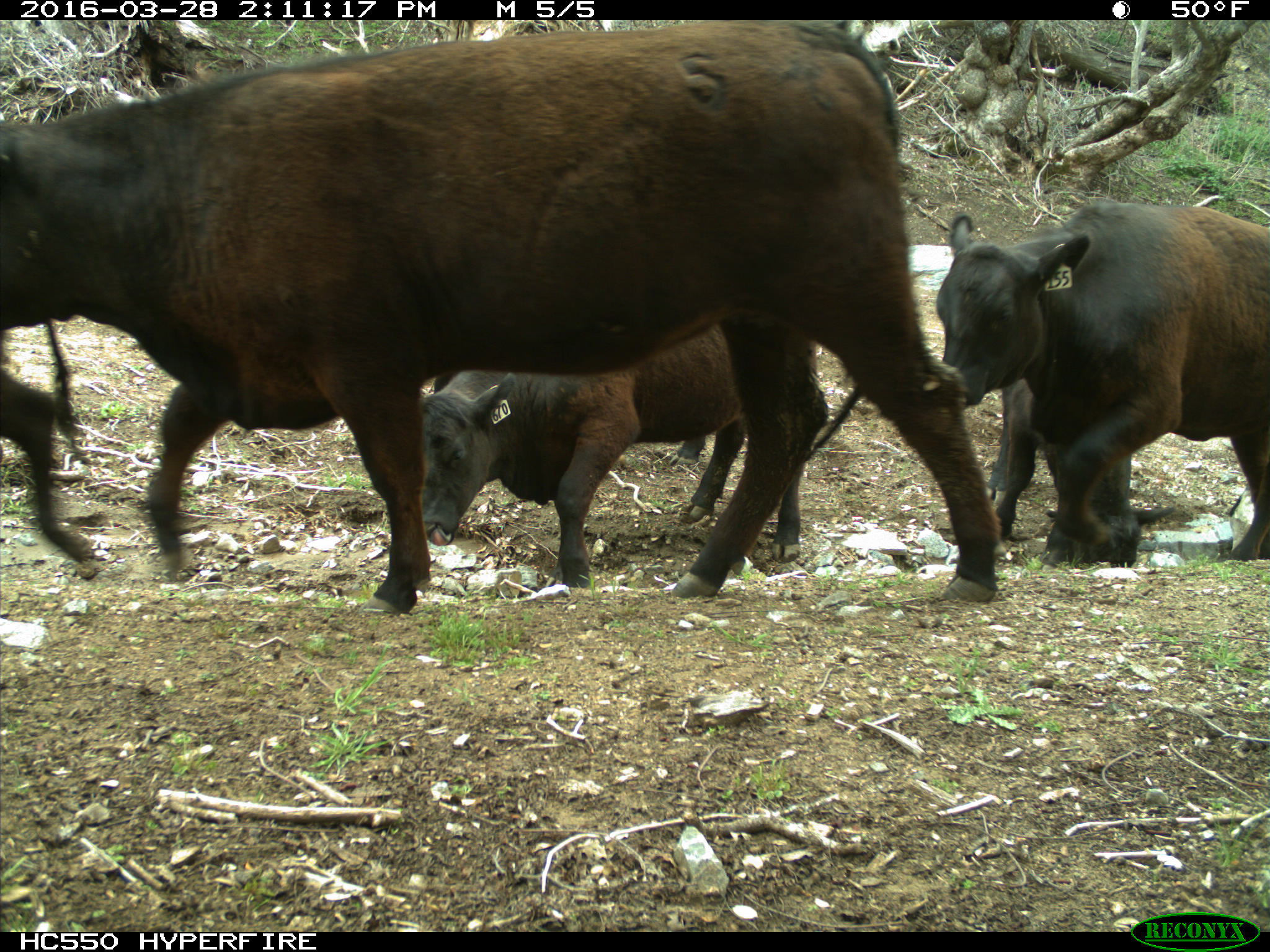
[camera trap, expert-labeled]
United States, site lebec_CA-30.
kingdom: Animalia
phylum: Chordata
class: Mammalia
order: Artiodactyla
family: Bovidae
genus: Bos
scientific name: Bos taurus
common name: domestic cow